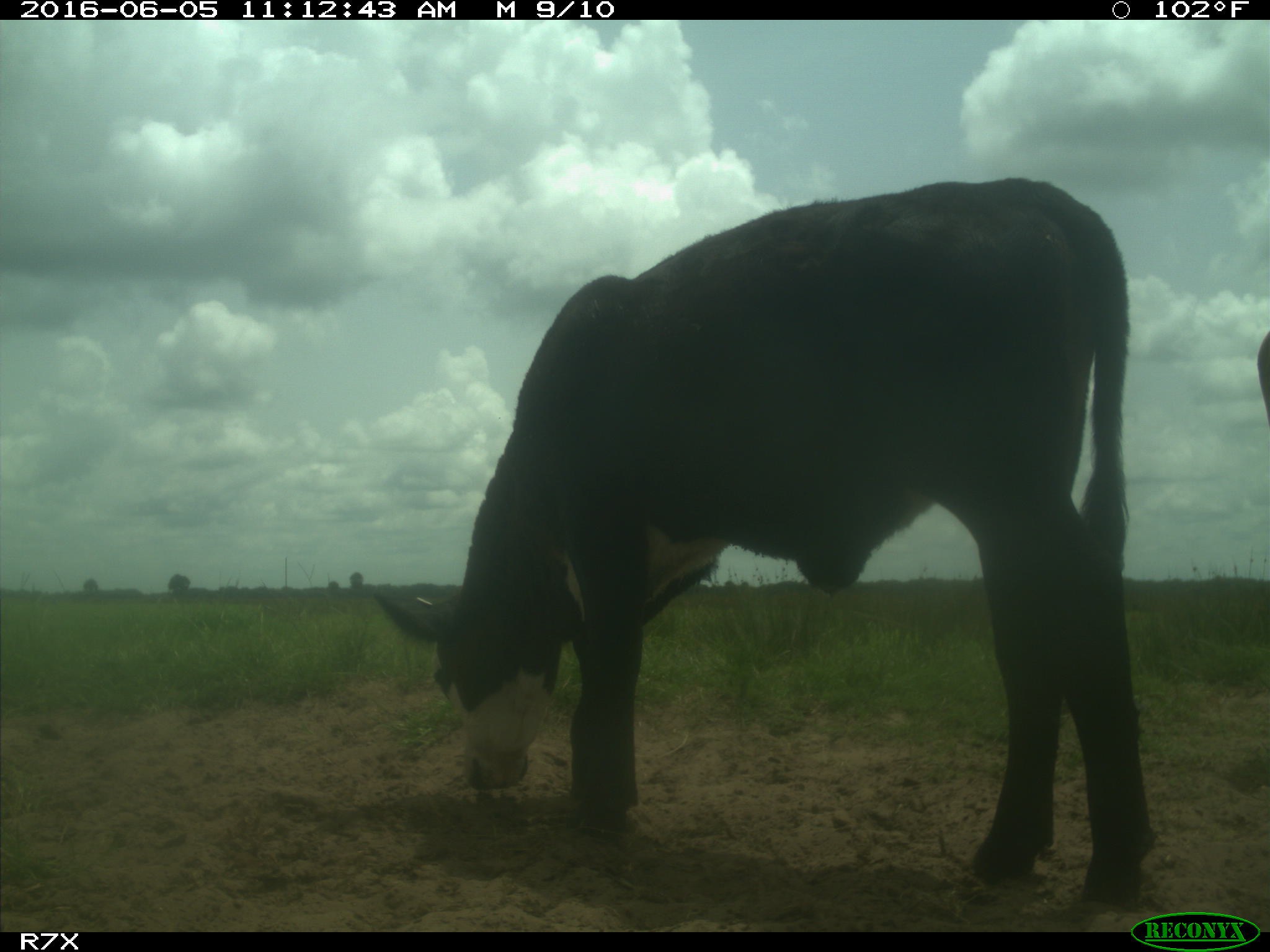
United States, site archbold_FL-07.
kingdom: Animalia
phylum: Chordata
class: Mammalia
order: Artiodactyla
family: Bovidae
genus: Bos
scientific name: Bos taurus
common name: domestic cow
Bos taurus (domestic cow).